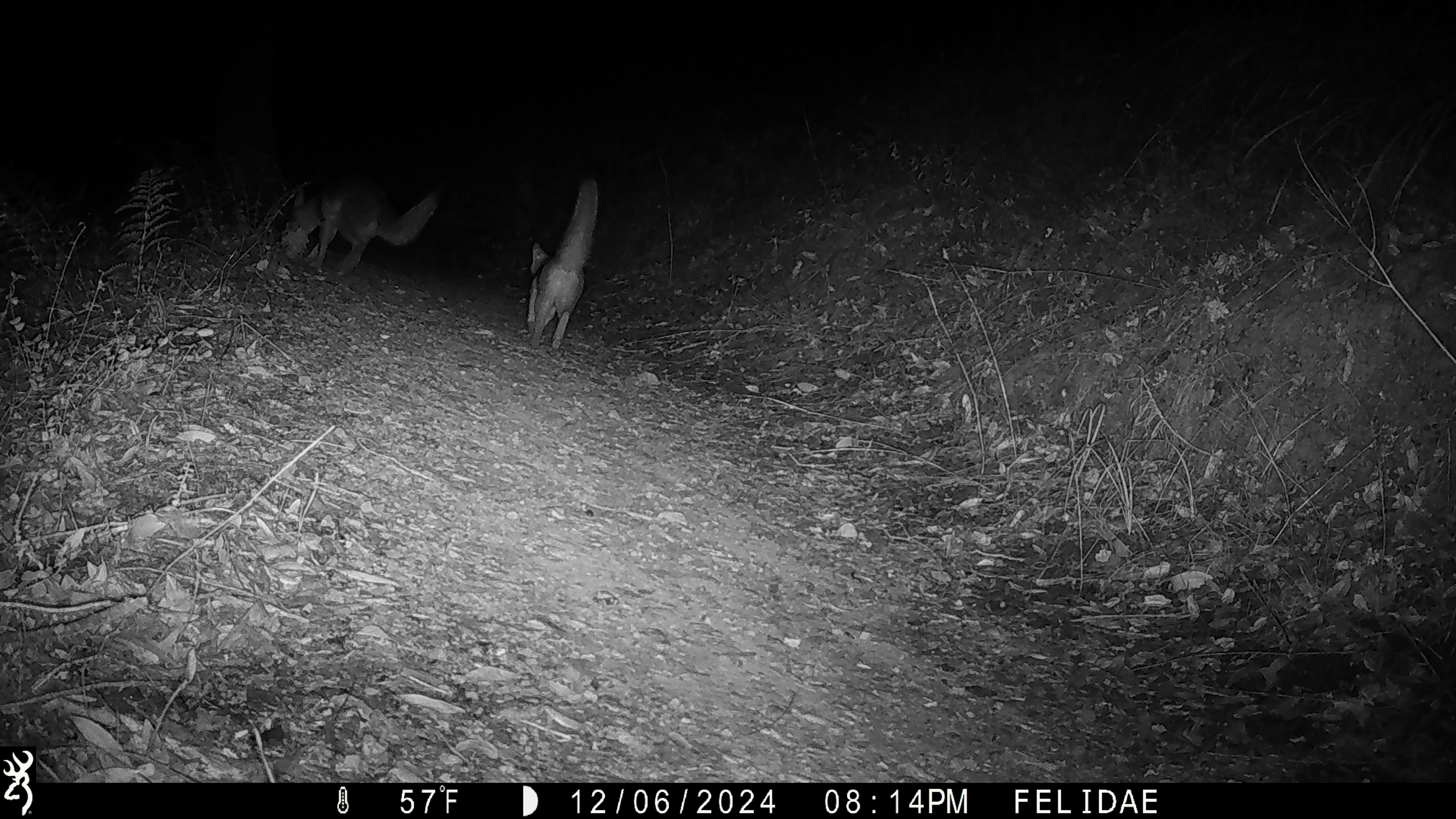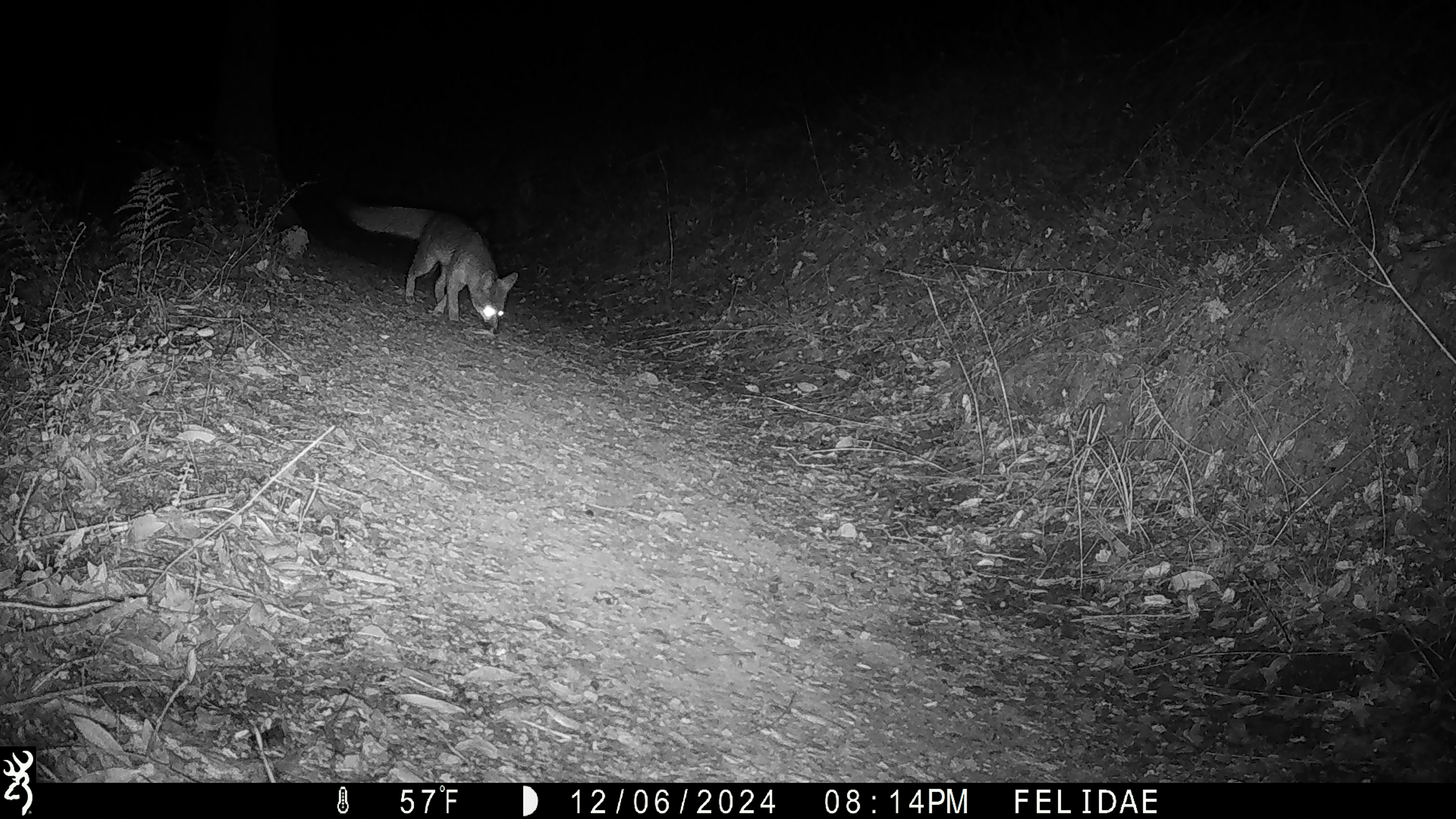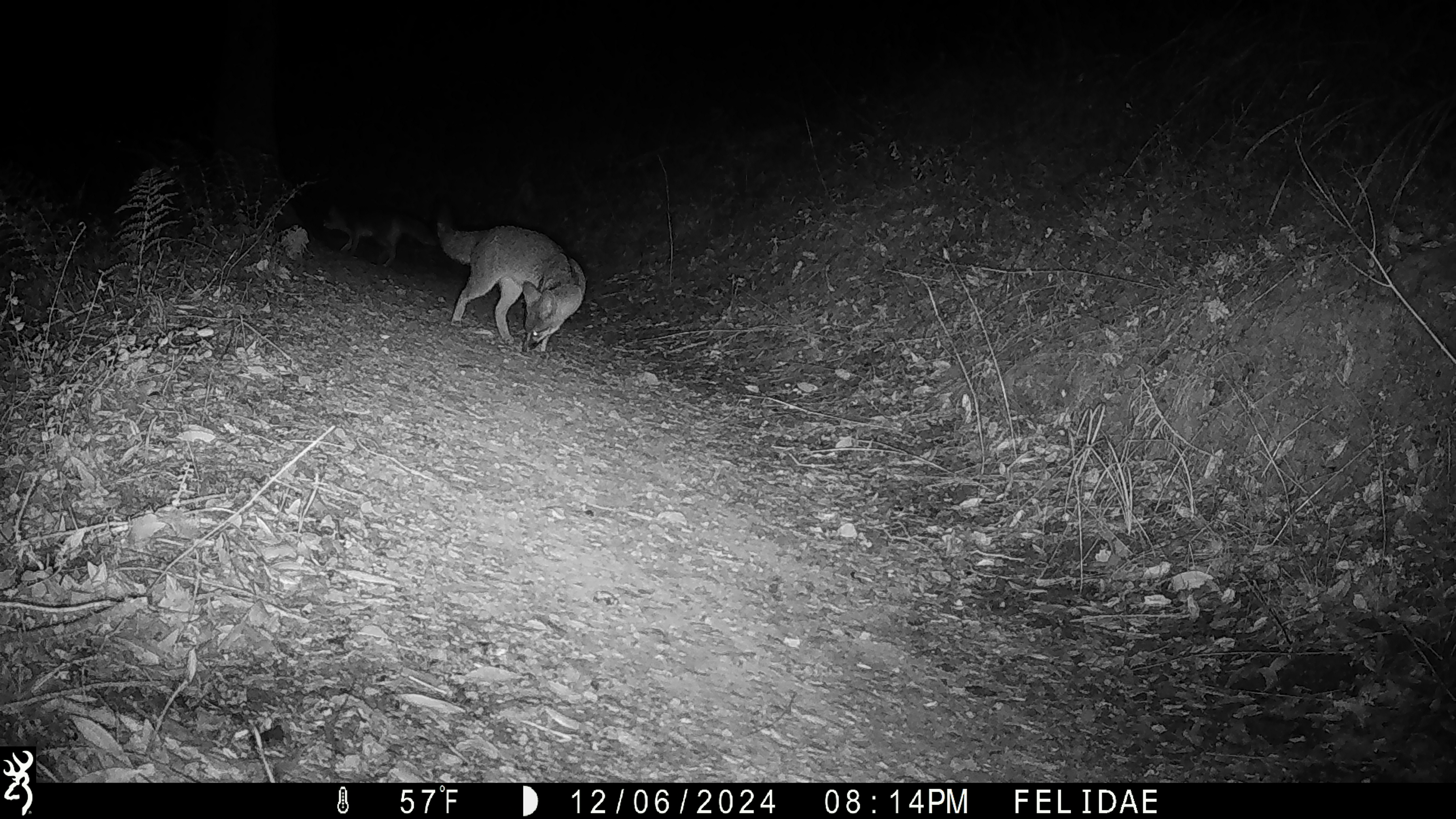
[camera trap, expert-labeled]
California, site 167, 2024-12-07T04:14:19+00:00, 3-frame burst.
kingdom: Animalia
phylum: Chordata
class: Mammalia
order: Carnivora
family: Canidae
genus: Urocyon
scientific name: Urocyon cinereoargenteus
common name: gray fox